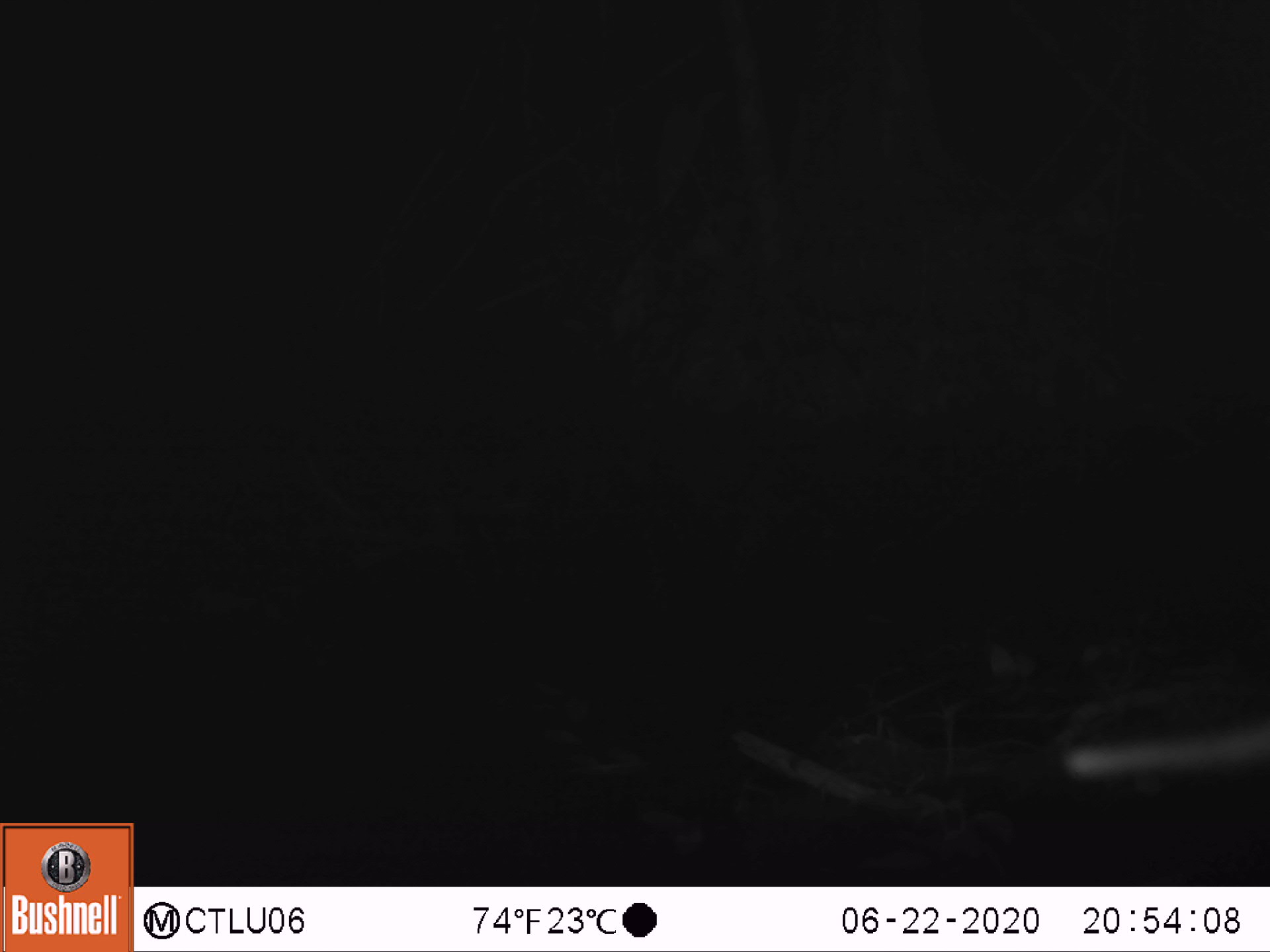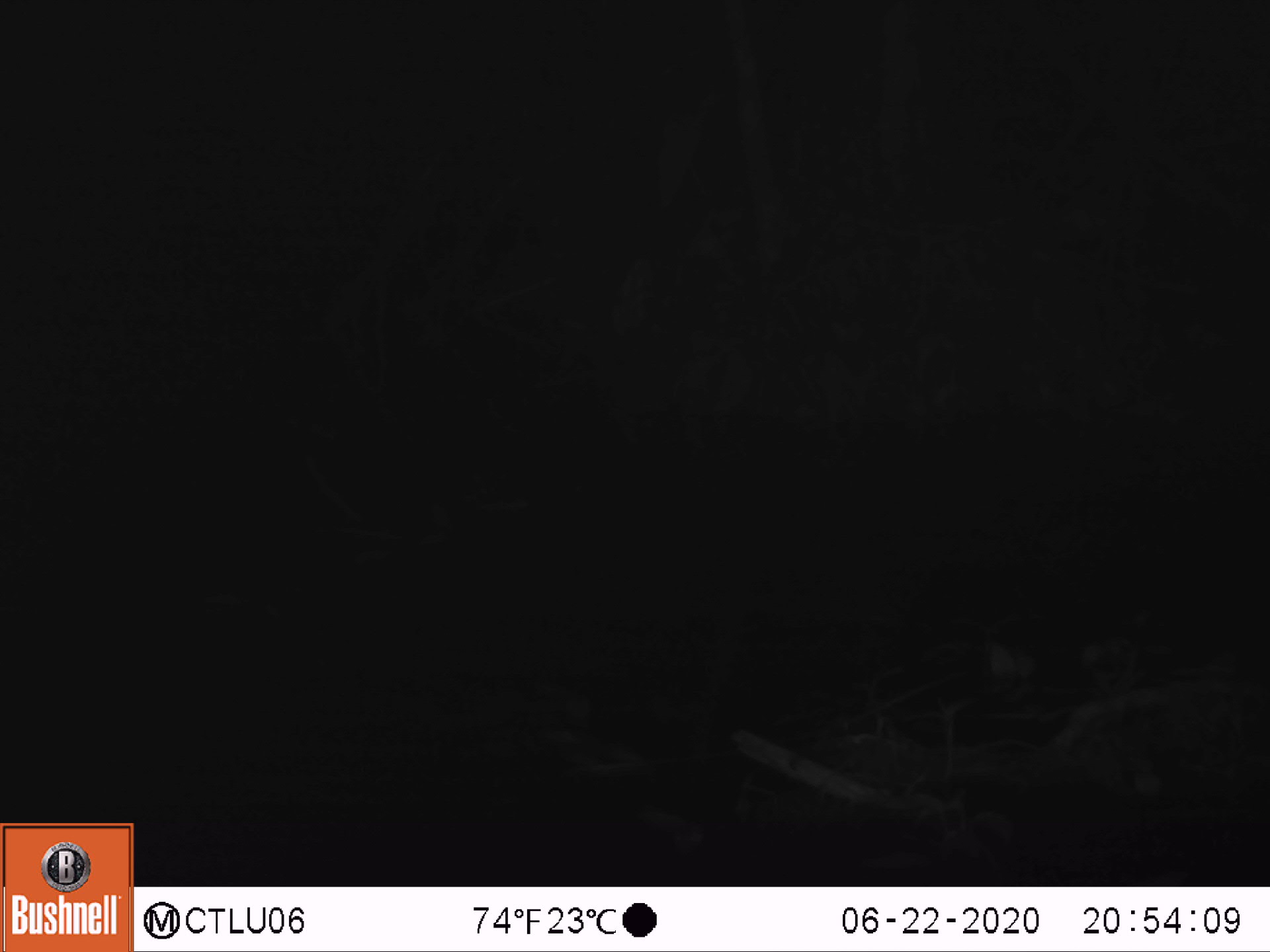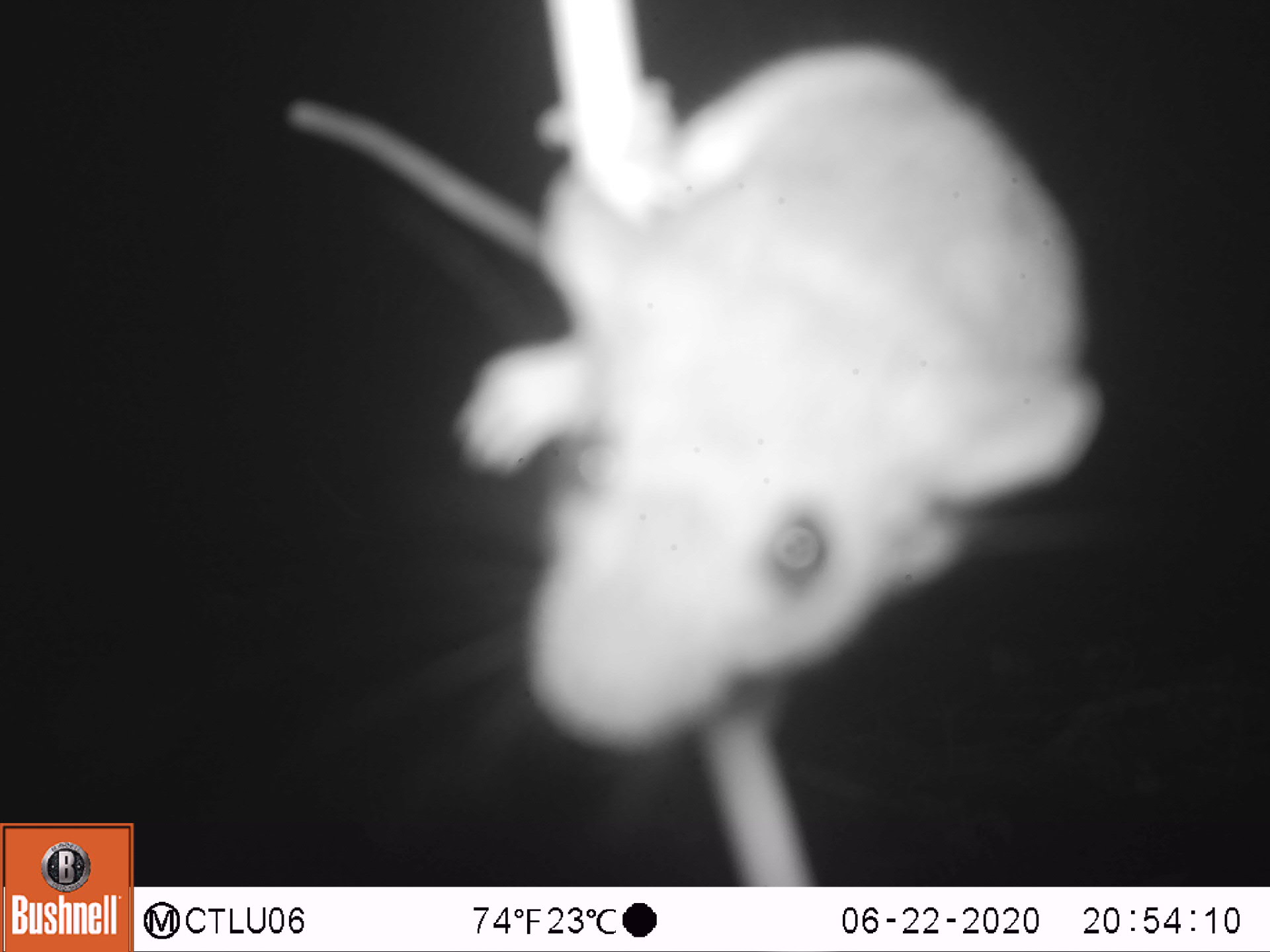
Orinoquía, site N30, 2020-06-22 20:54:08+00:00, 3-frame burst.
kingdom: Animalia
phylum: Chordata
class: Mammalia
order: Rodentia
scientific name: Rodentia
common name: rodent